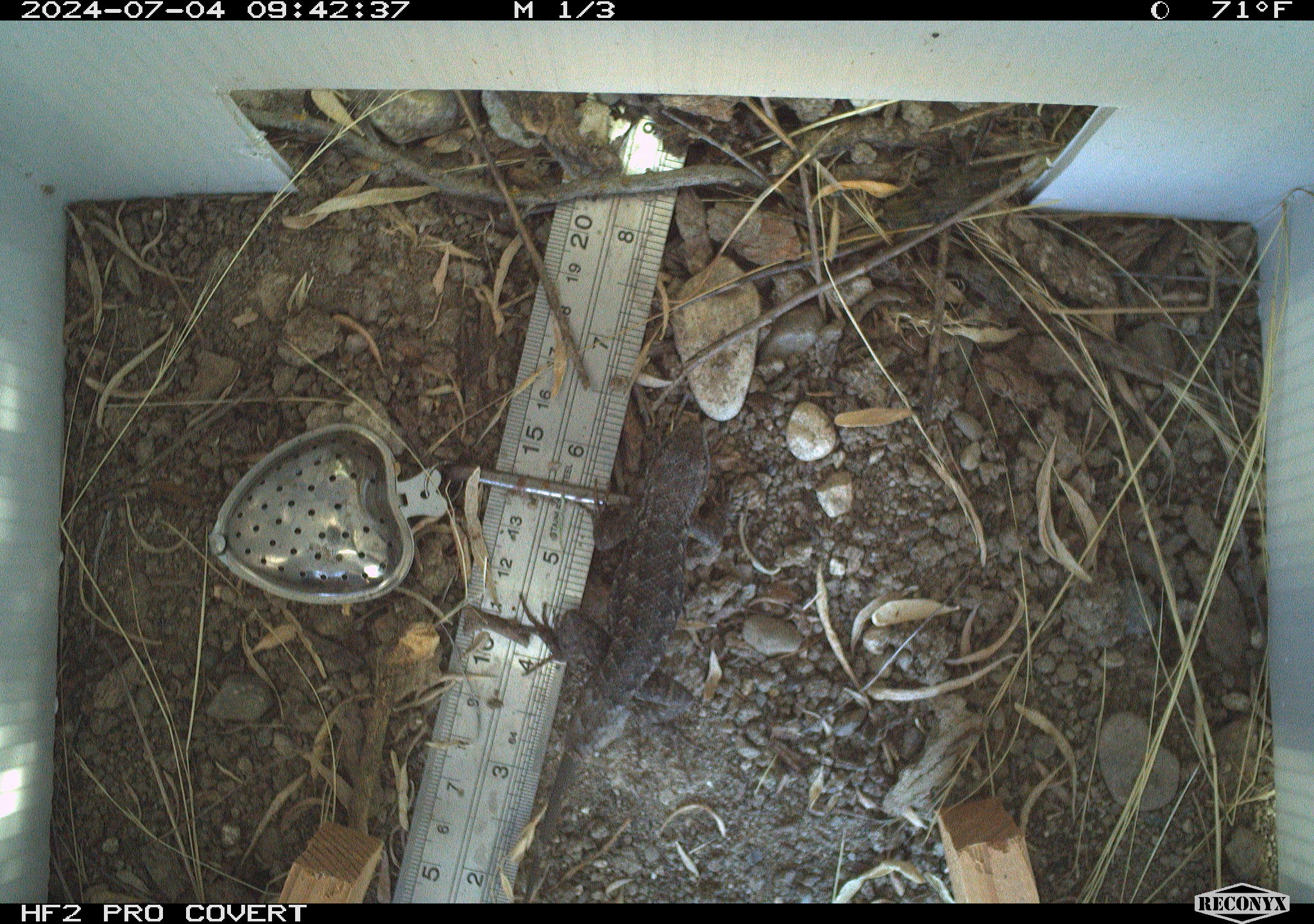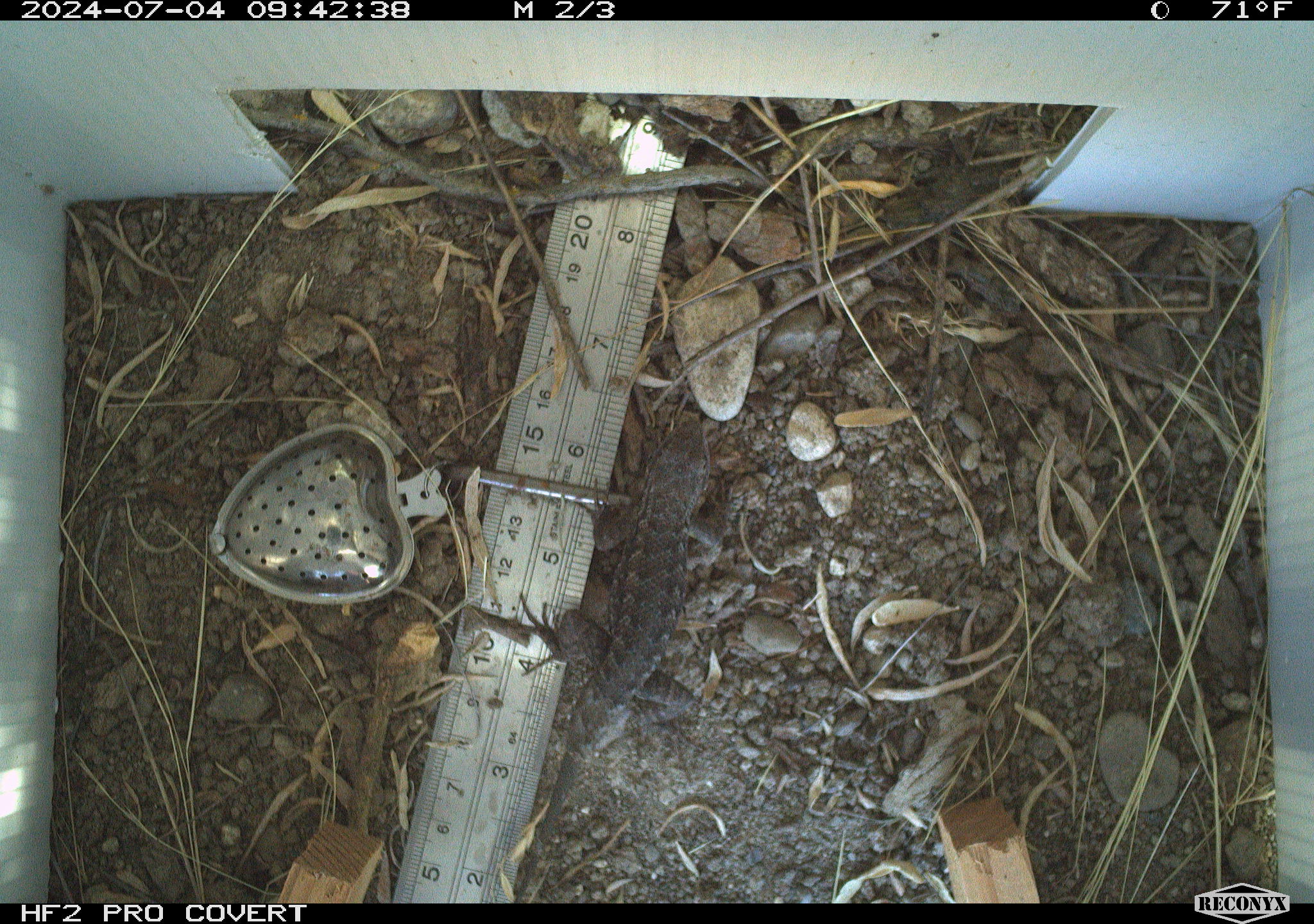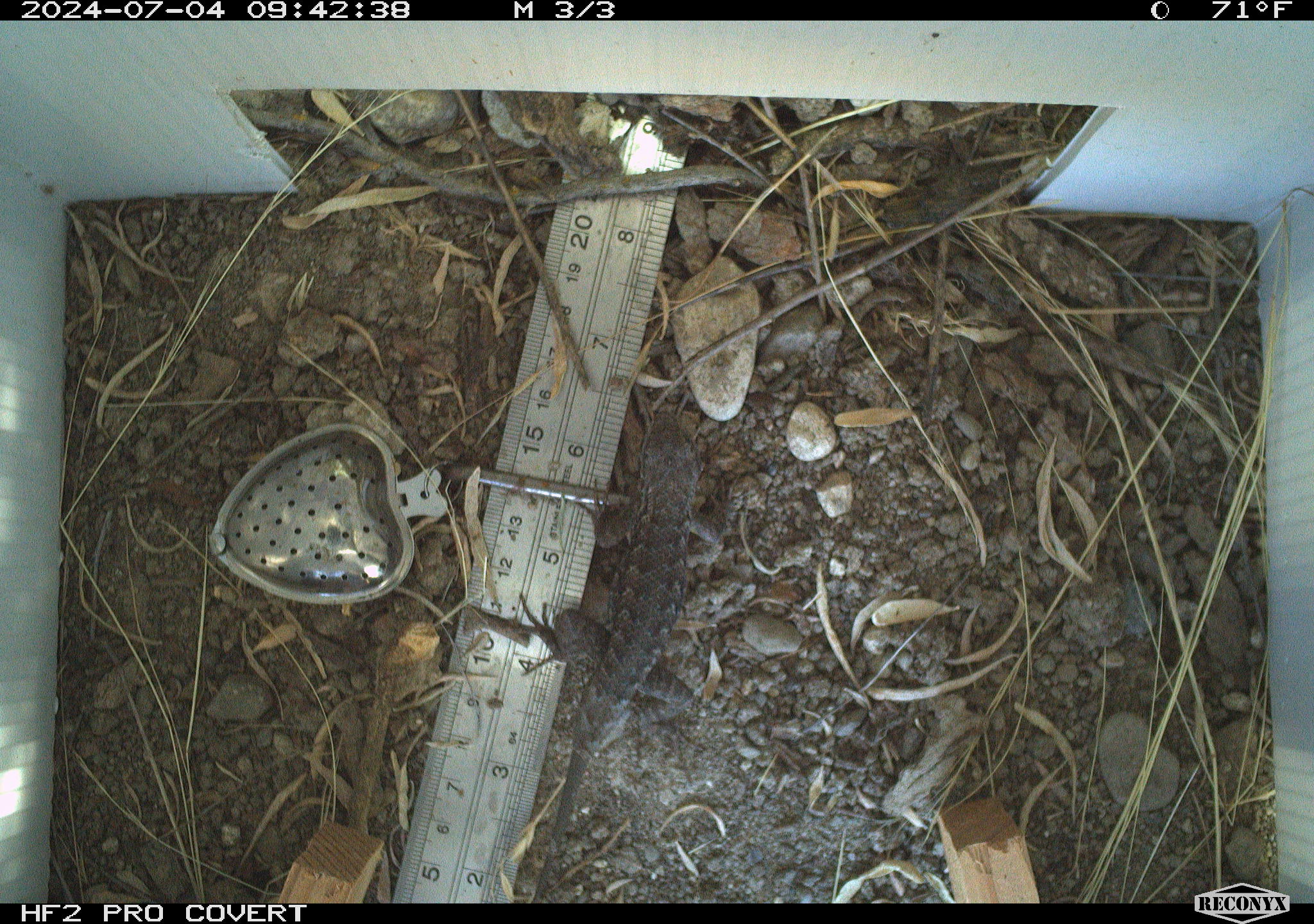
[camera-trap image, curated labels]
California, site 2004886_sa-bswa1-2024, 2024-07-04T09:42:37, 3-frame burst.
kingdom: Animalia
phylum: Chordata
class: Reptilia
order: Squamata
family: Phrynosomatidae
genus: Sceloporus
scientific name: Sceloporus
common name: spiny lizards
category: sceloporus species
Sceloporus species (spiny lizards) (Sceloporus).